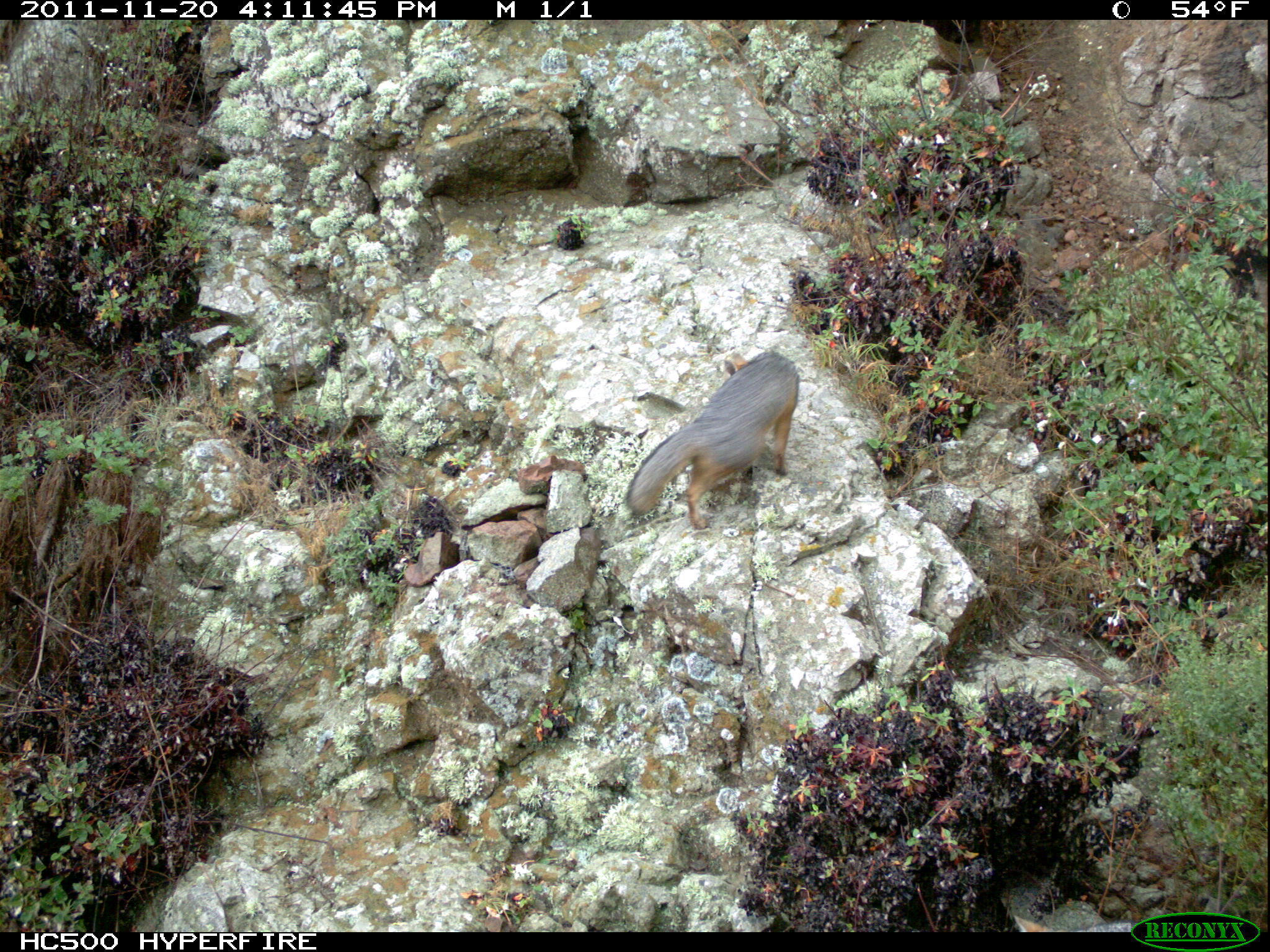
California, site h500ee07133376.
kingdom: Animalia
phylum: Chordata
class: Mammalia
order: Carnivora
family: Canidae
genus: Urocyon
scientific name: Urocyon littoralis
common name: island fox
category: fox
Fox (island fox) (Urocyon littoralis).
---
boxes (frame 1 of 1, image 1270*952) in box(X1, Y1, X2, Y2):
fox: box(626, 350, 799, 529)